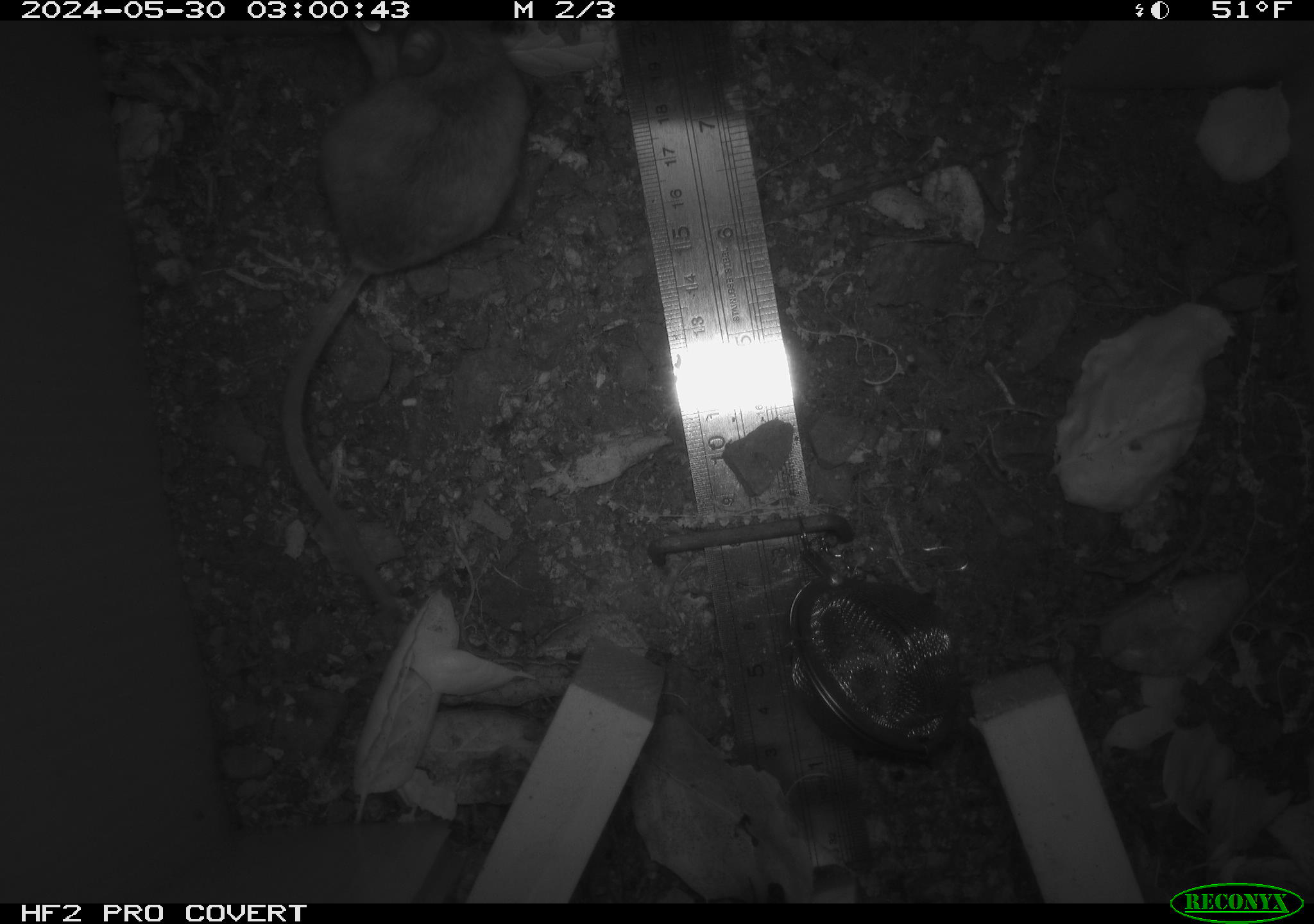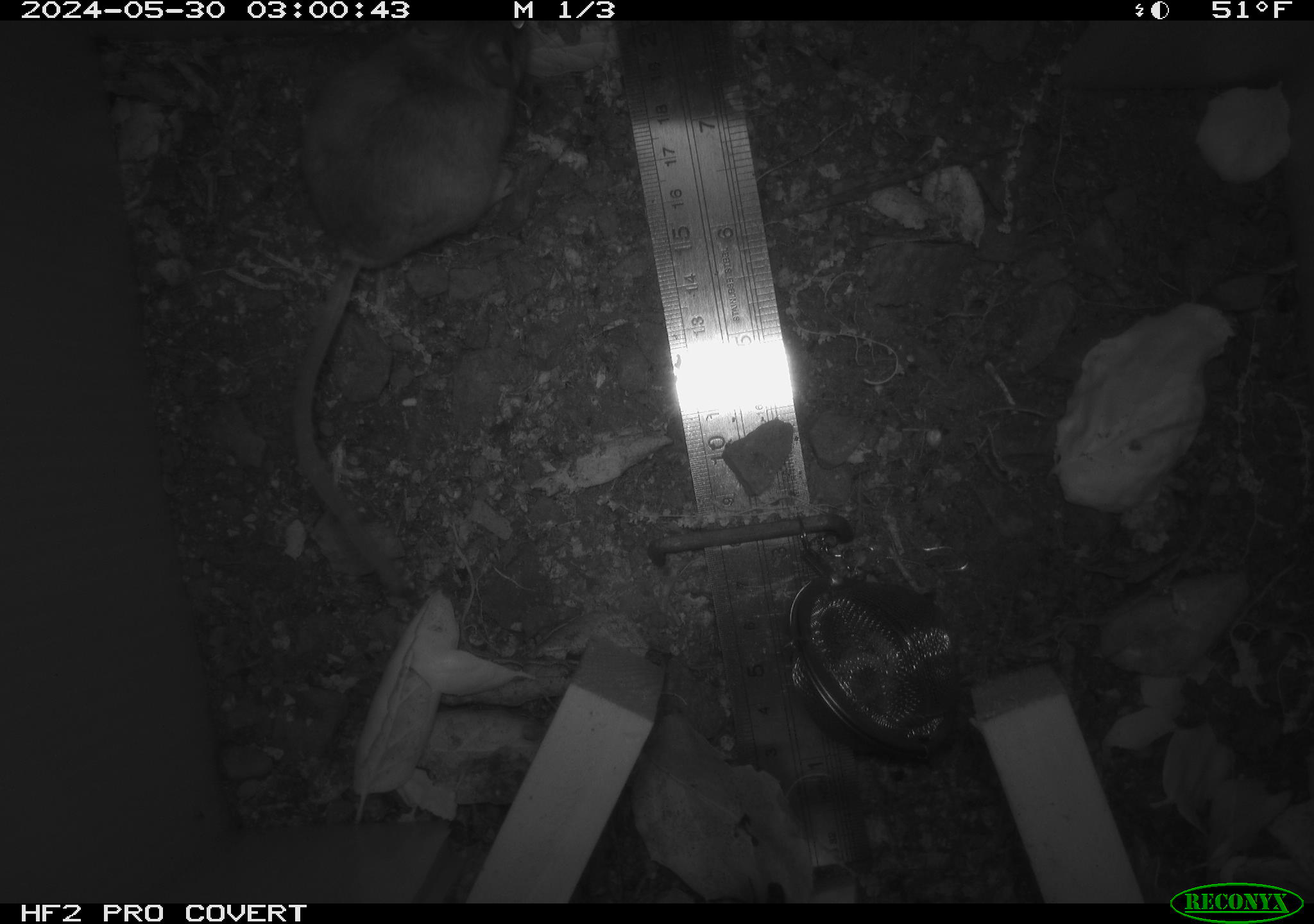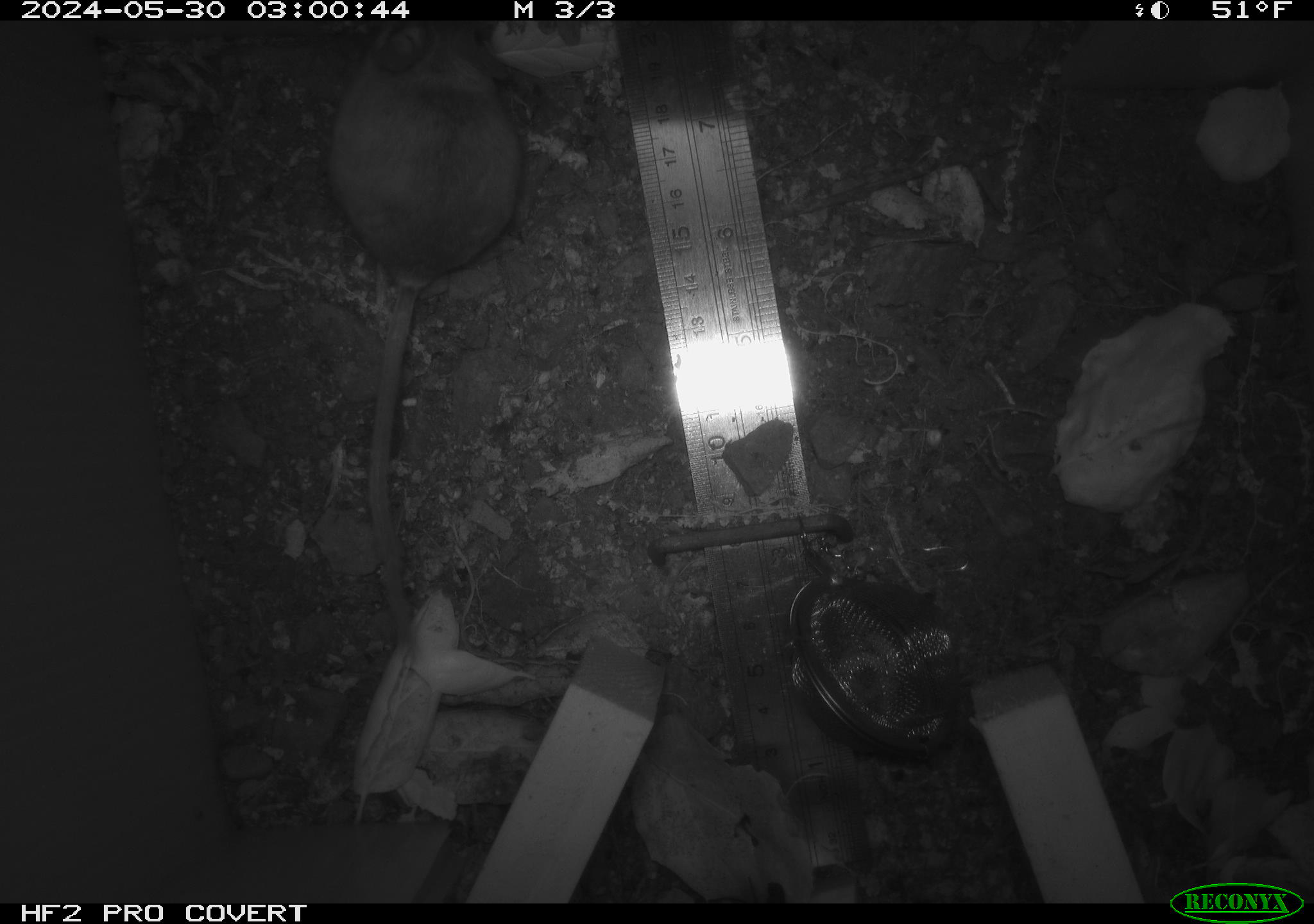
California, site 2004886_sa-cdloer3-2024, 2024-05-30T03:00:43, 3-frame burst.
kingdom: Animalia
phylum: Chordata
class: Mammalia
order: Rodentia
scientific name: Rodentia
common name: rodent